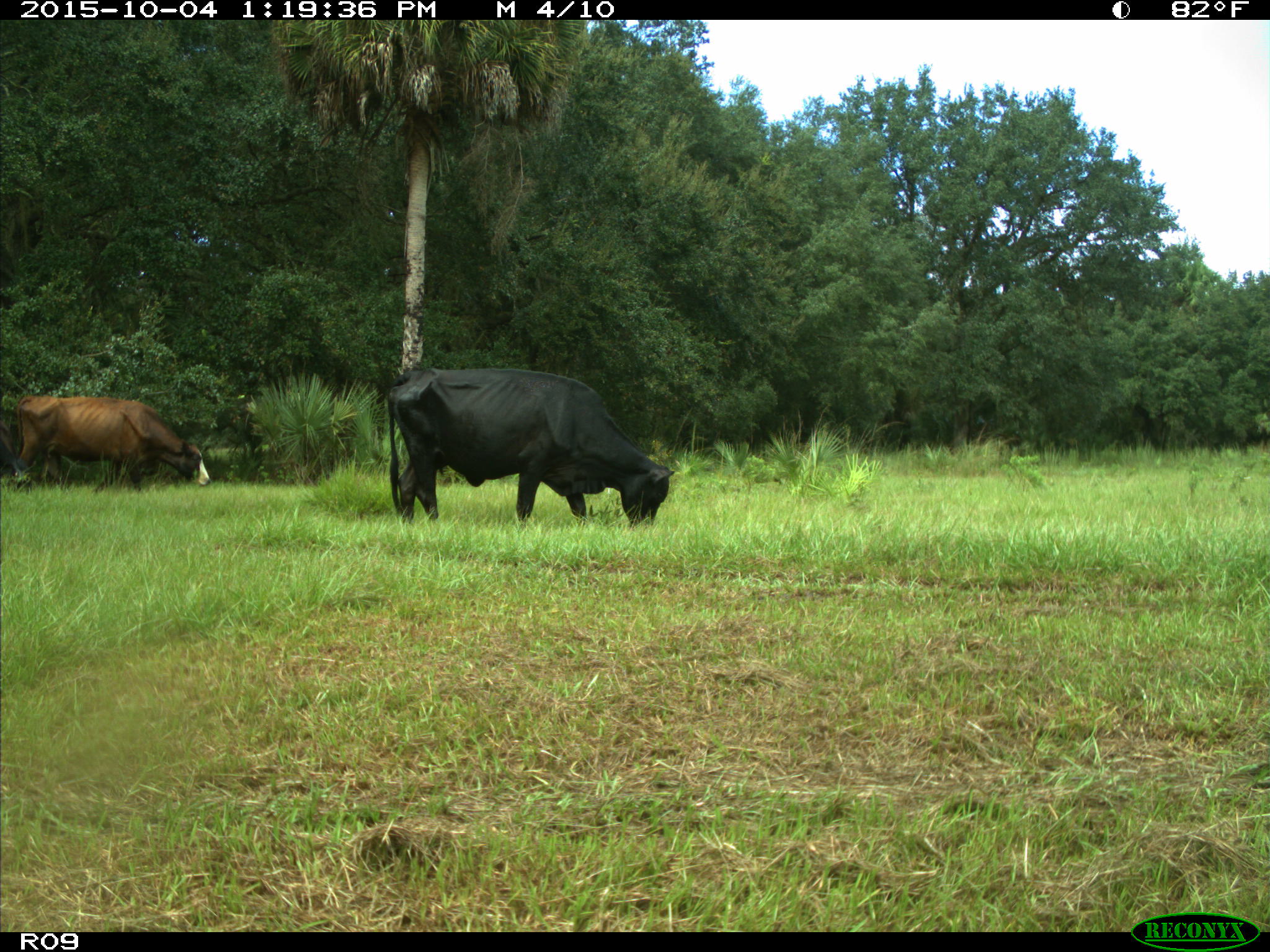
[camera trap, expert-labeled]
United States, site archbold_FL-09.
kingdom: Animalia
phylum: Chordata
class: Mammalia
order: Artiodactyla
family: Bovidae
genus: Bos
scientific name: Bos taurus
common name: domestic cow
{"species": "Bos taurus (domestic cow)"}